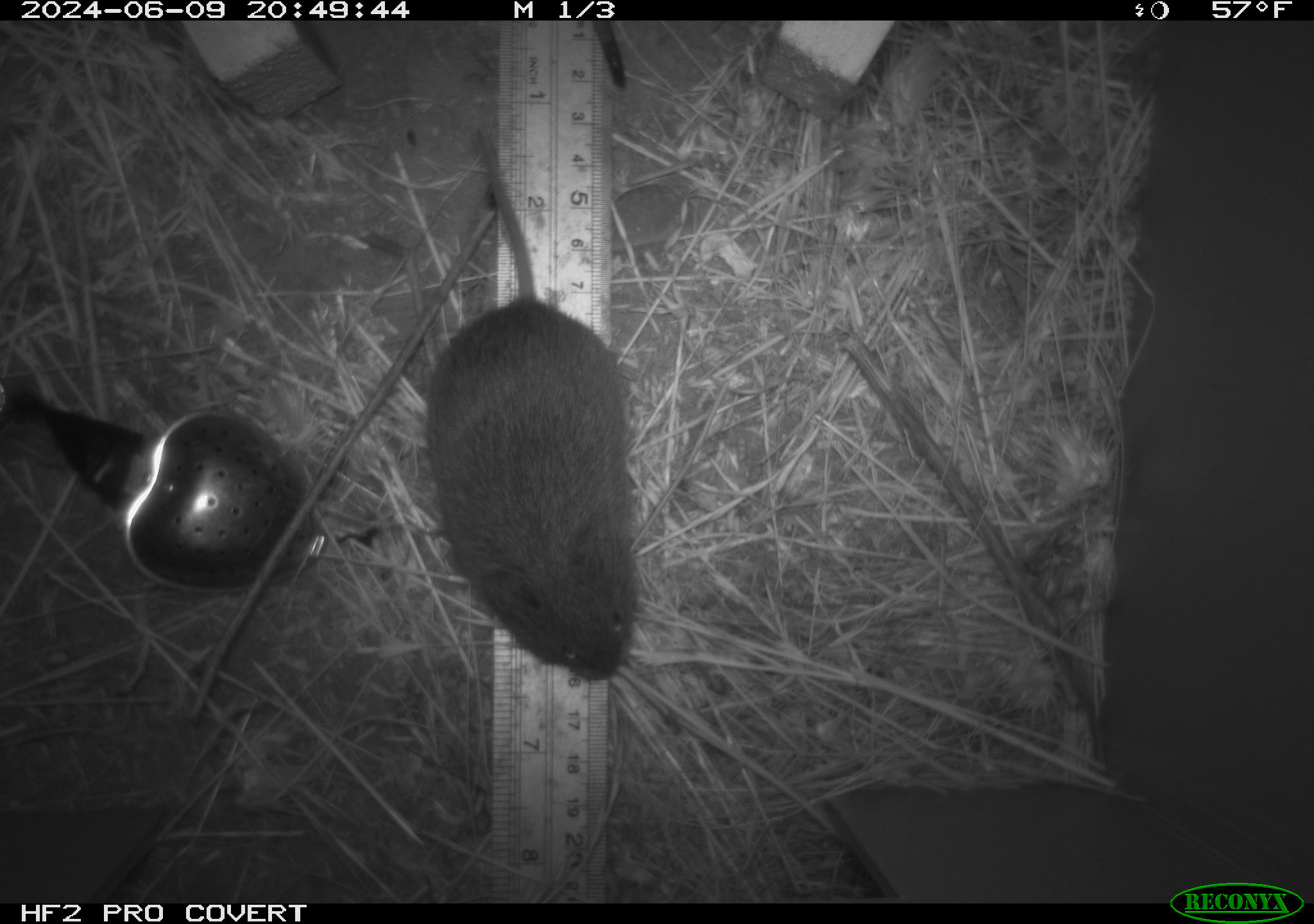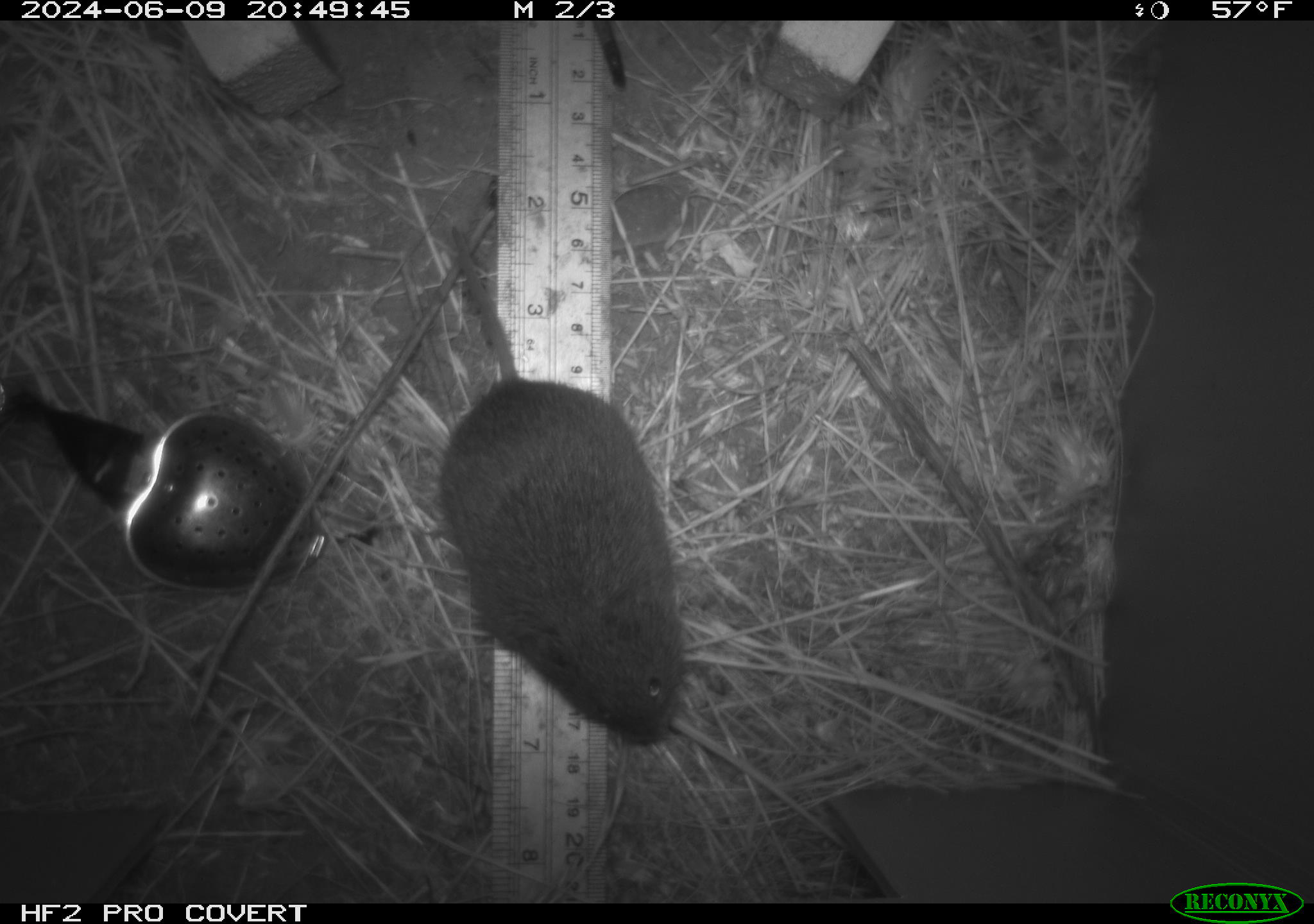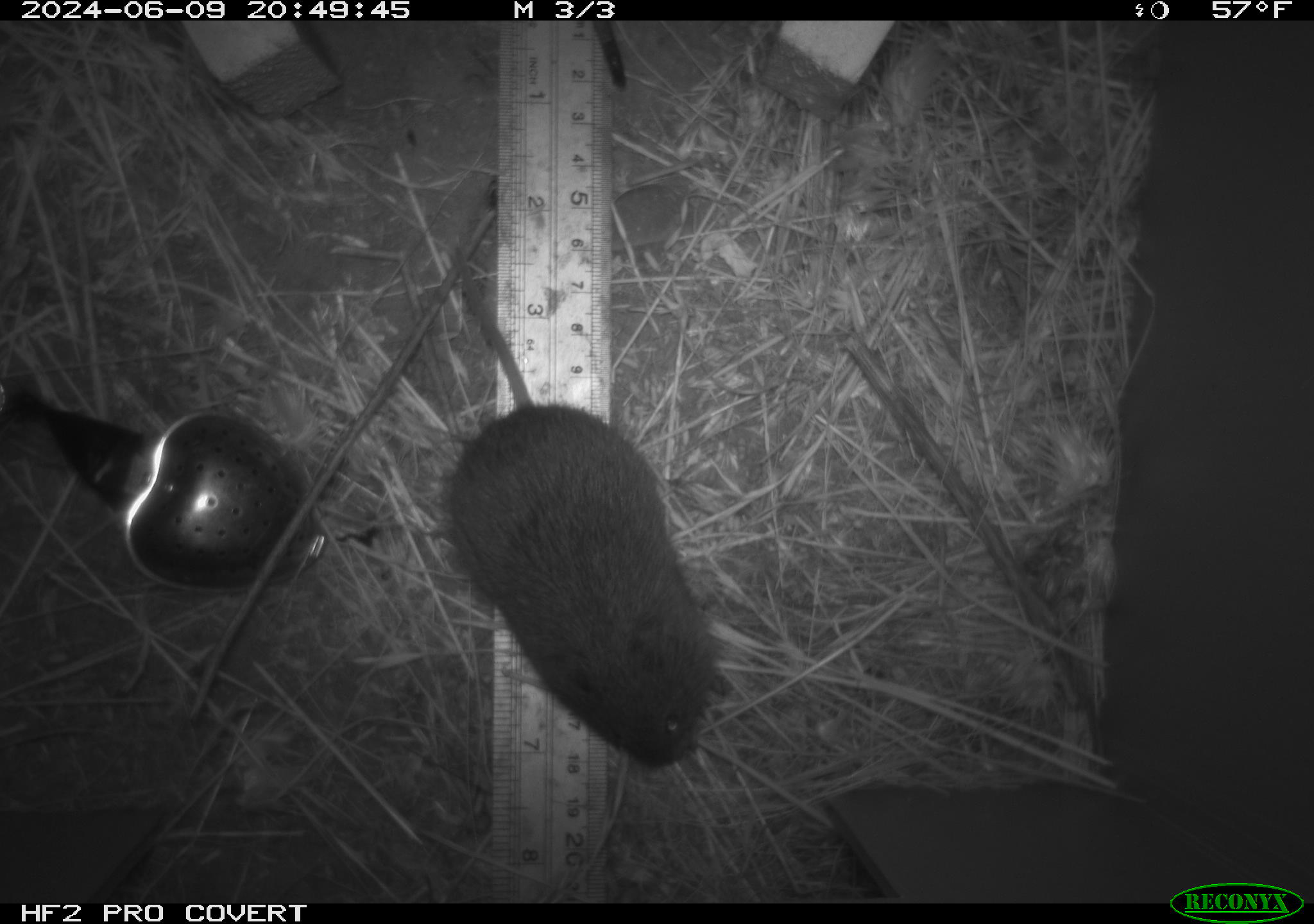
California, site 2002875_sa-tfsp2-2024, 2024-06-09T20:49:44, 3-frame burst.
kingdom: Animalia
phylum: Chordata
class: Mammalia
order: Rodentia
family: Cricetidae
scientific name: Arvicolinae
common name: voles, lemmings, and muskrats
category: arvicolinae subfamily